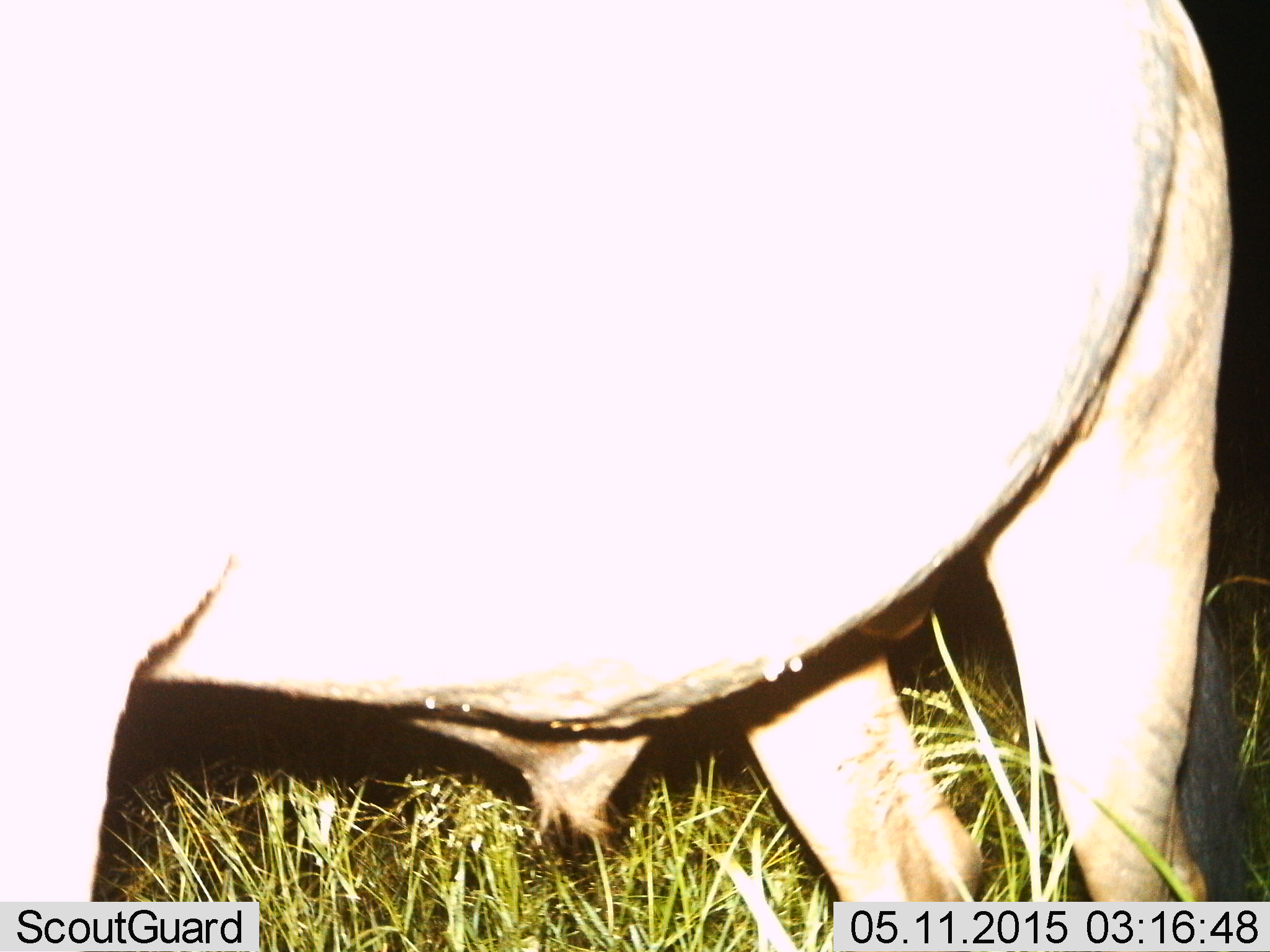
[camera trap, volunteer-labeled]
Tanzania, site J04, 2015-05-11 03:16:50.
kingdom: Animalia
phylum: Chordata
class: Mammalia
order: Artiodactyla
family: Bovidae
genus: Connochaetes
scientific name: Connochaetes taurinus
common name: blue wildebeest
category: wildebeest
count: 1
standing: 90%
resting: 0%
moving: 10%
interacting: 0%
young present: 0%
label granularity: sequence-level